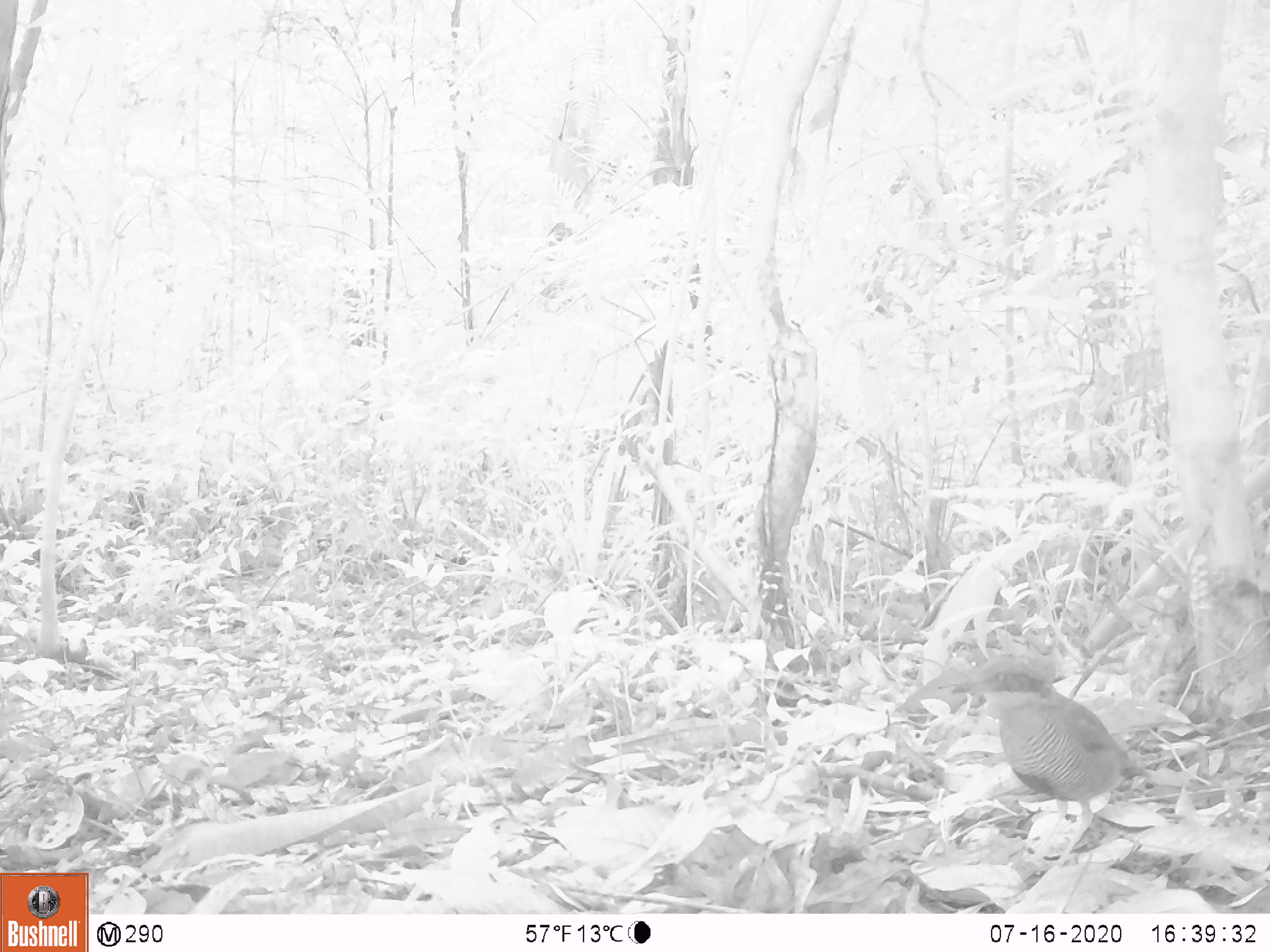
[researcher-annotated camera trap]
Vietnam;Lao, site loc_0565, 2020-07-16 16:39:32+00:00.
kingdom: Animalia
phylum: Chordata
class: Aves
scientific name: Aves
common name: bird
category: unidentified bird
Unidentified bird (bird) (Aves). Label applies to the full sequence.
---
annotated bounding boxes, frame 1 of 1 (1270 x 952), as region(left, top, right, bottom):
unidentified bird: region(952, 656, 1148, 870)